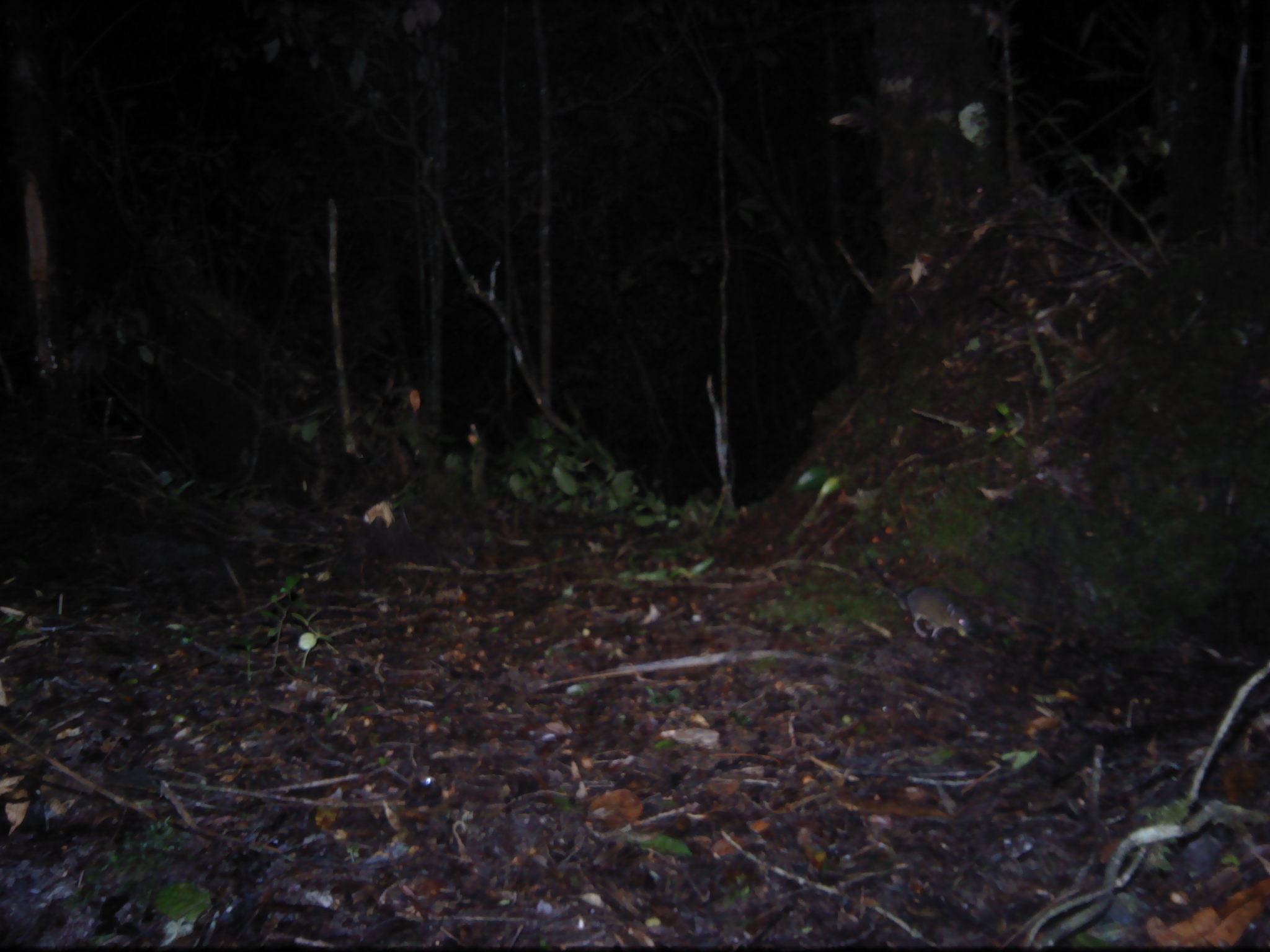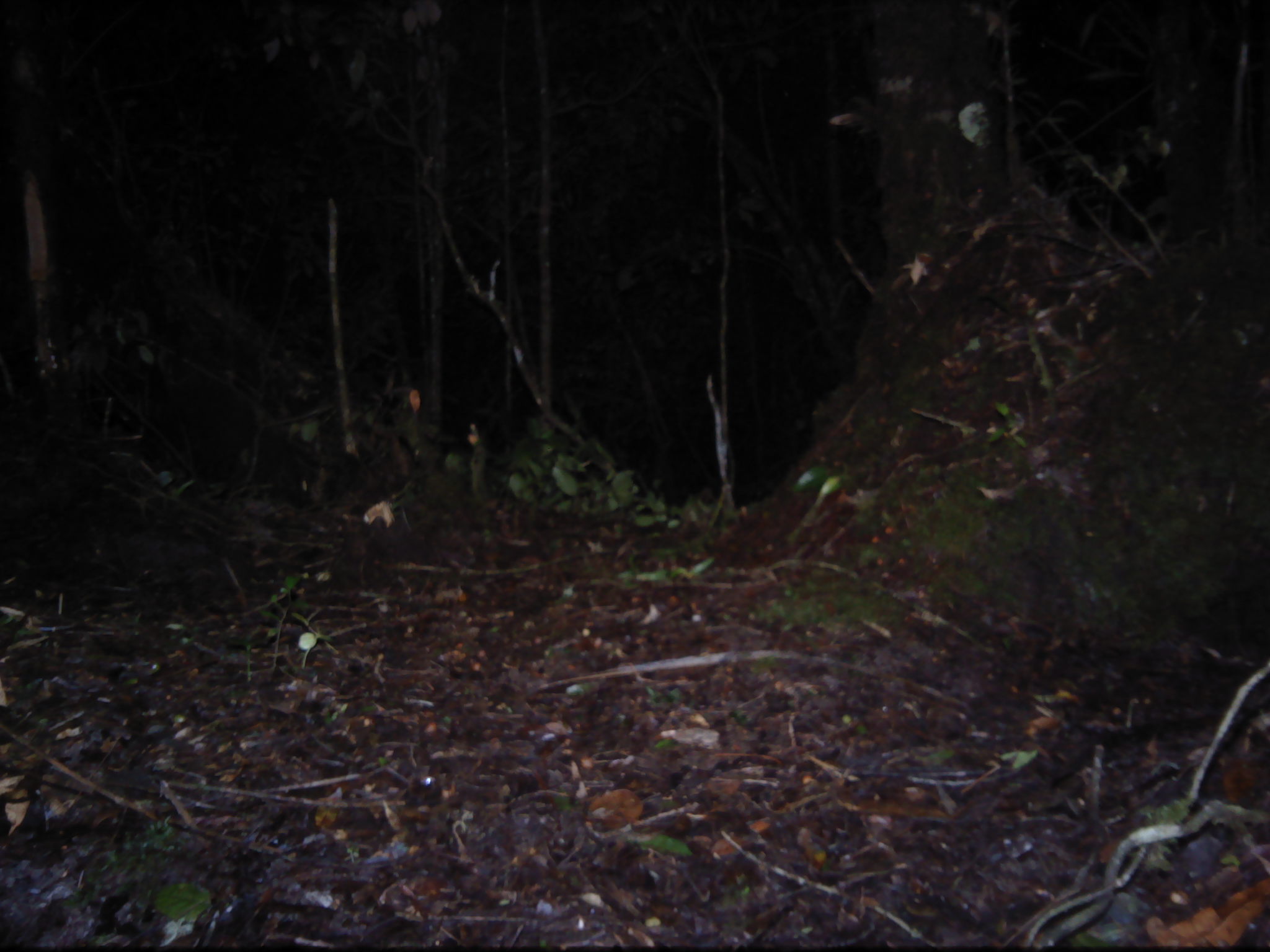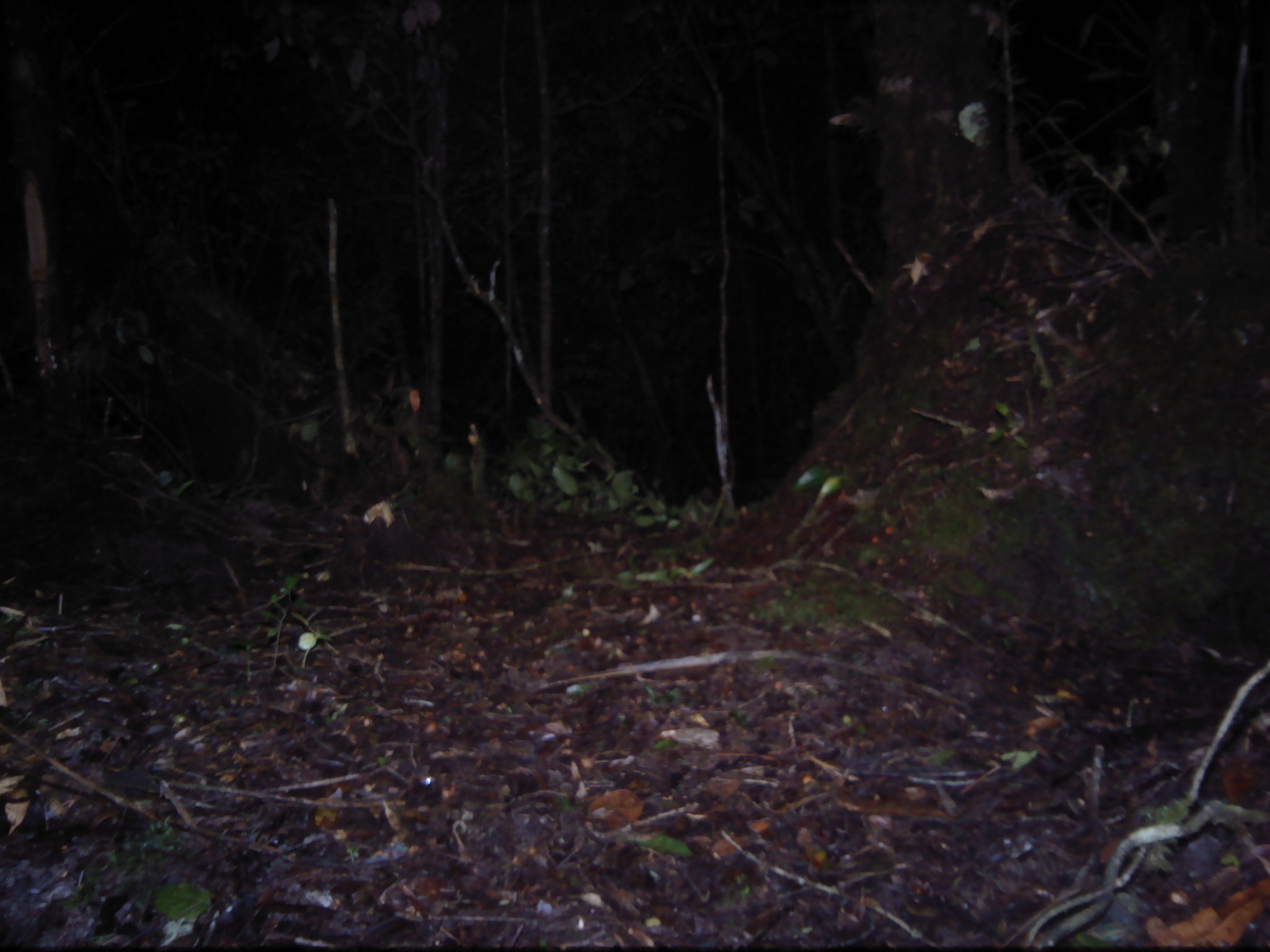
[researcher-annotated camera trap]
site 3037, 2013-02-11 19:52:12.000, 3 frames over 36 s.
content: unidentified animal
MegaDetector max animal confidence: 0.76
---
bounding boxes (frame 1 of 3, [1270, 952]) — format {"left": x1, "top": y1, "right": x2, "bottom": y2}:
unknown: {"left": 852, "top": 529, "right": 971, "bottom": 641}